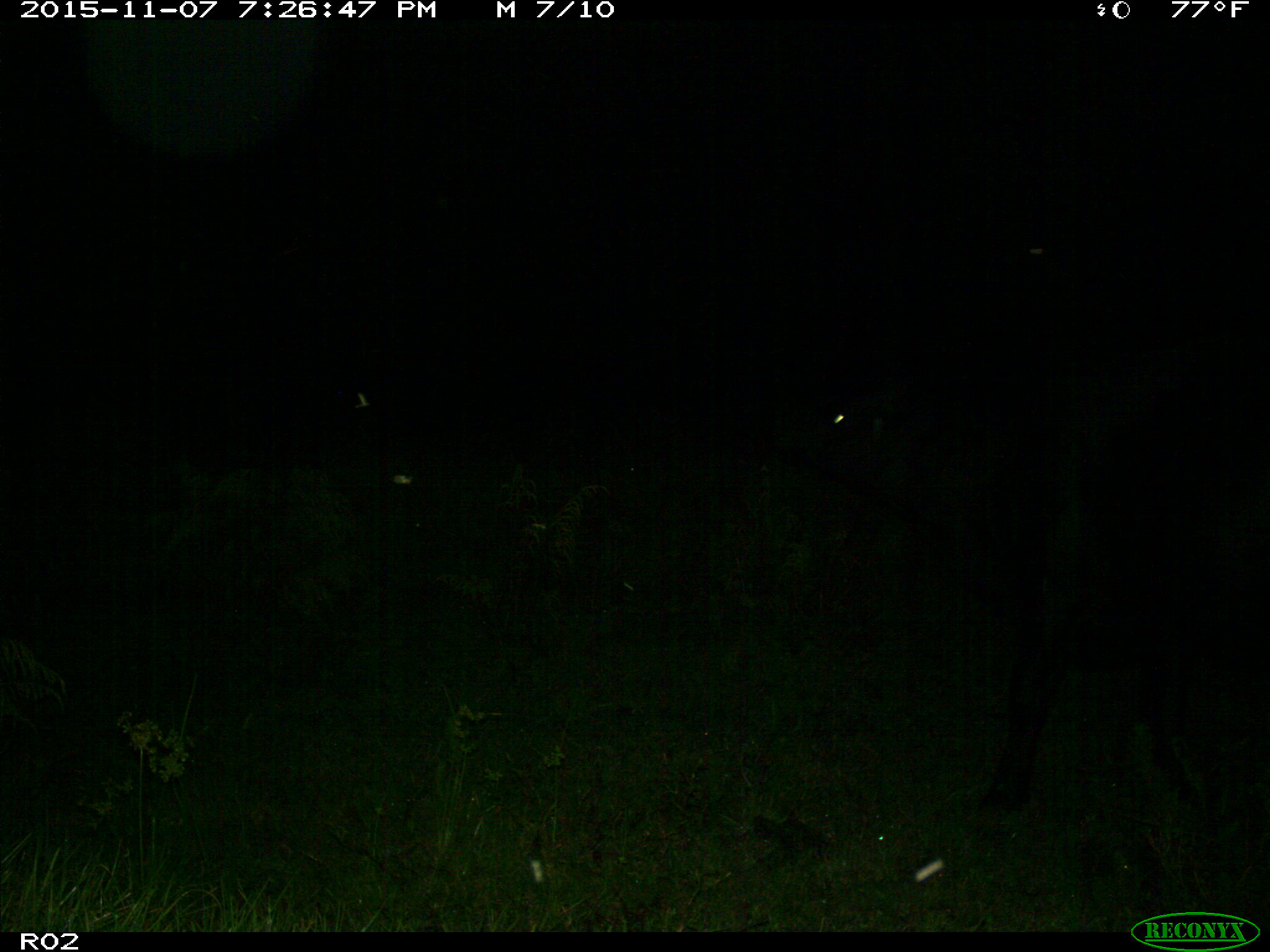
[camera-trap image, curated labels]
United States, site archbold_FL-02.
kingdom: Animalia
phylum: Chordata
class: Mammalia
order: Artiodactyla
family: Bovidae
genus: Bos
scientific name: Bos taurus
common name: domestic cow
Bos taurus (domestic cow).